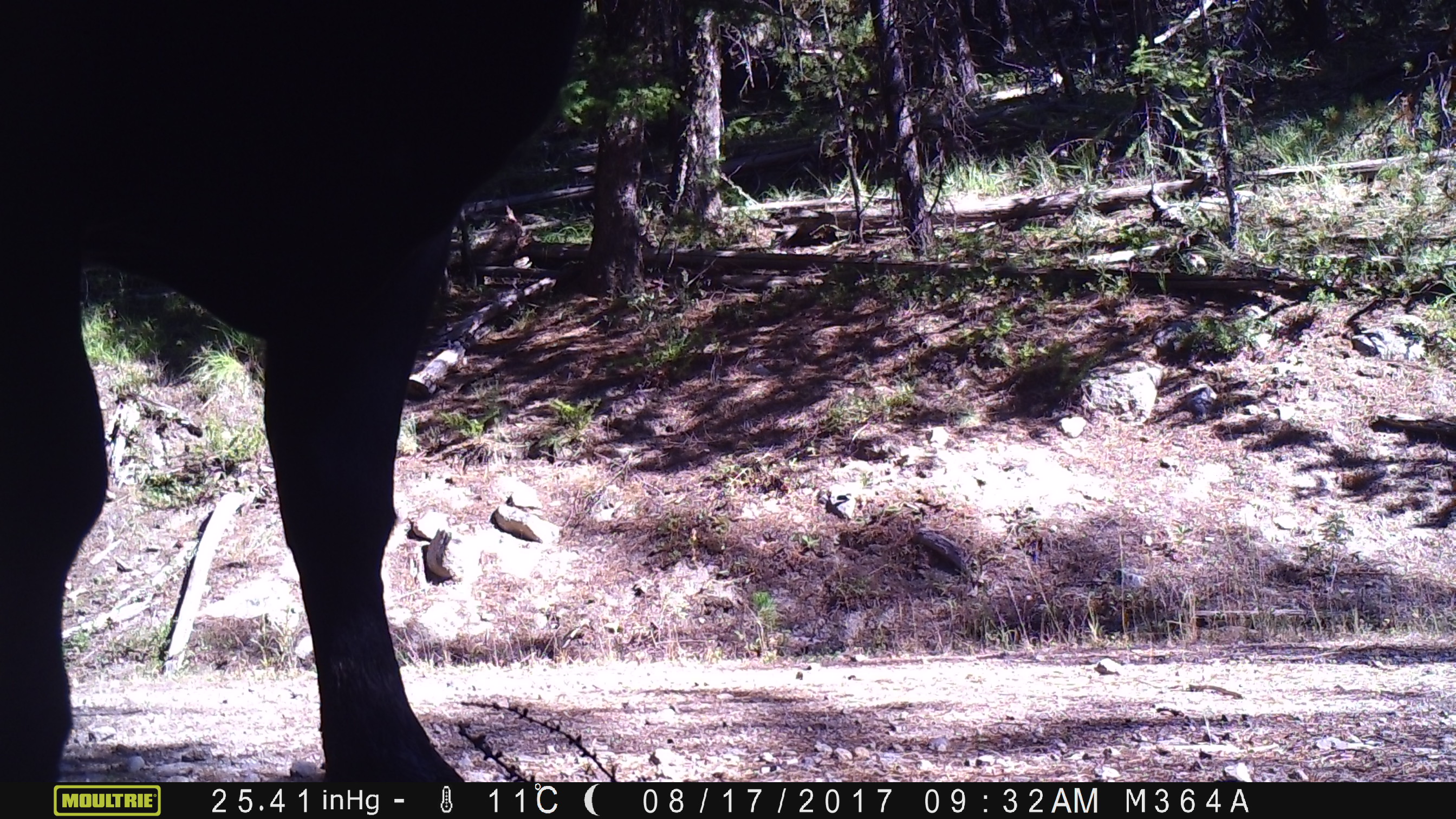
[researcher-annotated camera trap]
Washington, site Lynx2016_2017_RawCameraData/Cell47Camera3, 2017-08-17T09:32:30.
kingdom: Animalia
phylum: Chordata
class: Mammalia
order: Artiodactyla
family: Bovidae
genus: Bos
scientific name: Bos taurus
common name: domestic cattle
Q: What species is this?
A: Domestic cattle (Bos taurus).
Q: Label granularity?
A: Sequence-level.